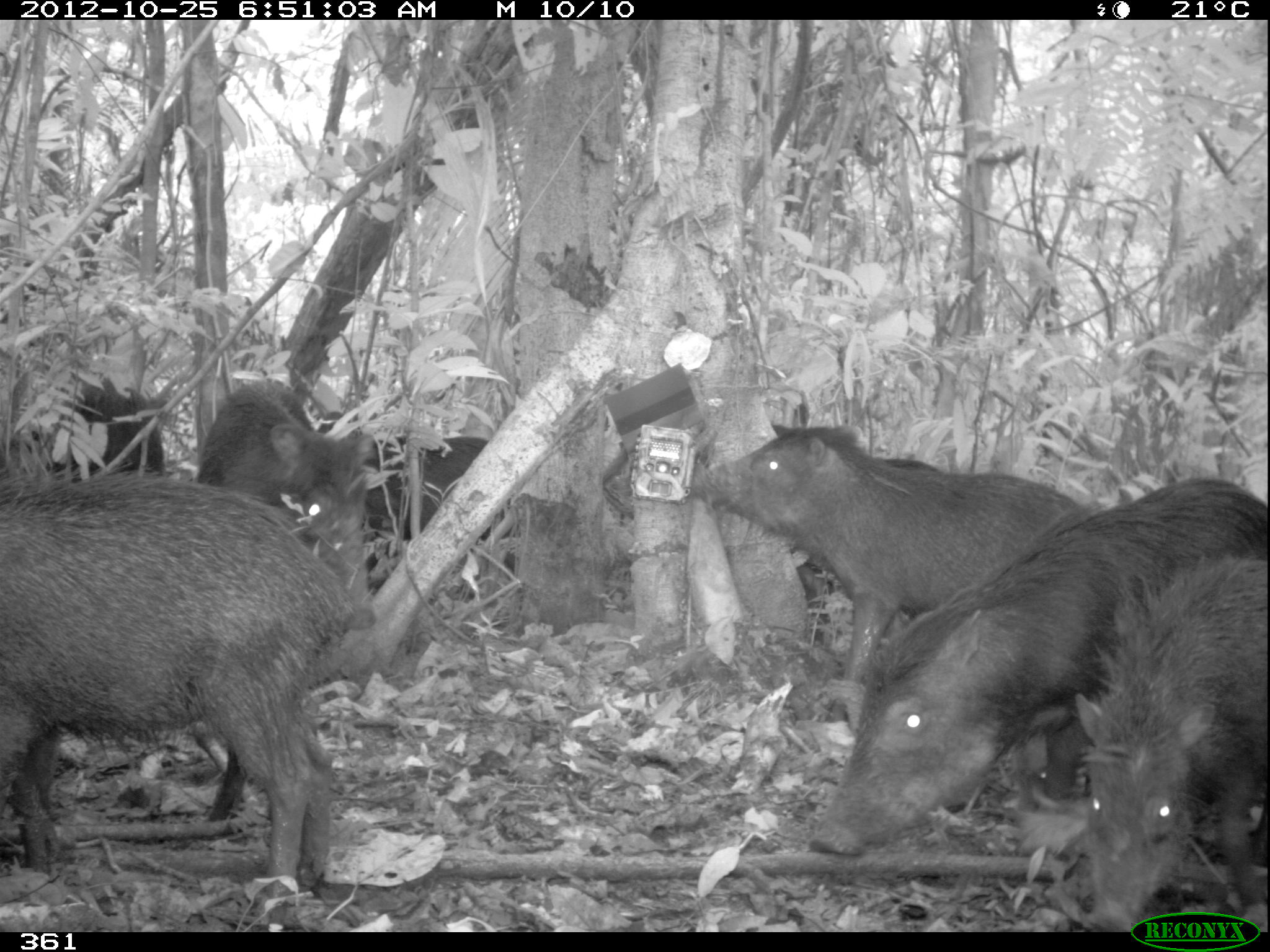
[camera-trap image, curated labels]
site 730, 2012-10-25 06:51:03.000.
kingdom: Animalia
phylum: Chordata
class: Mammalia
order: Artiodactyla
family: Tayassuidae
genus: Tayassu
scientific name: Tayassu pecari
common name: white-lipped peccary